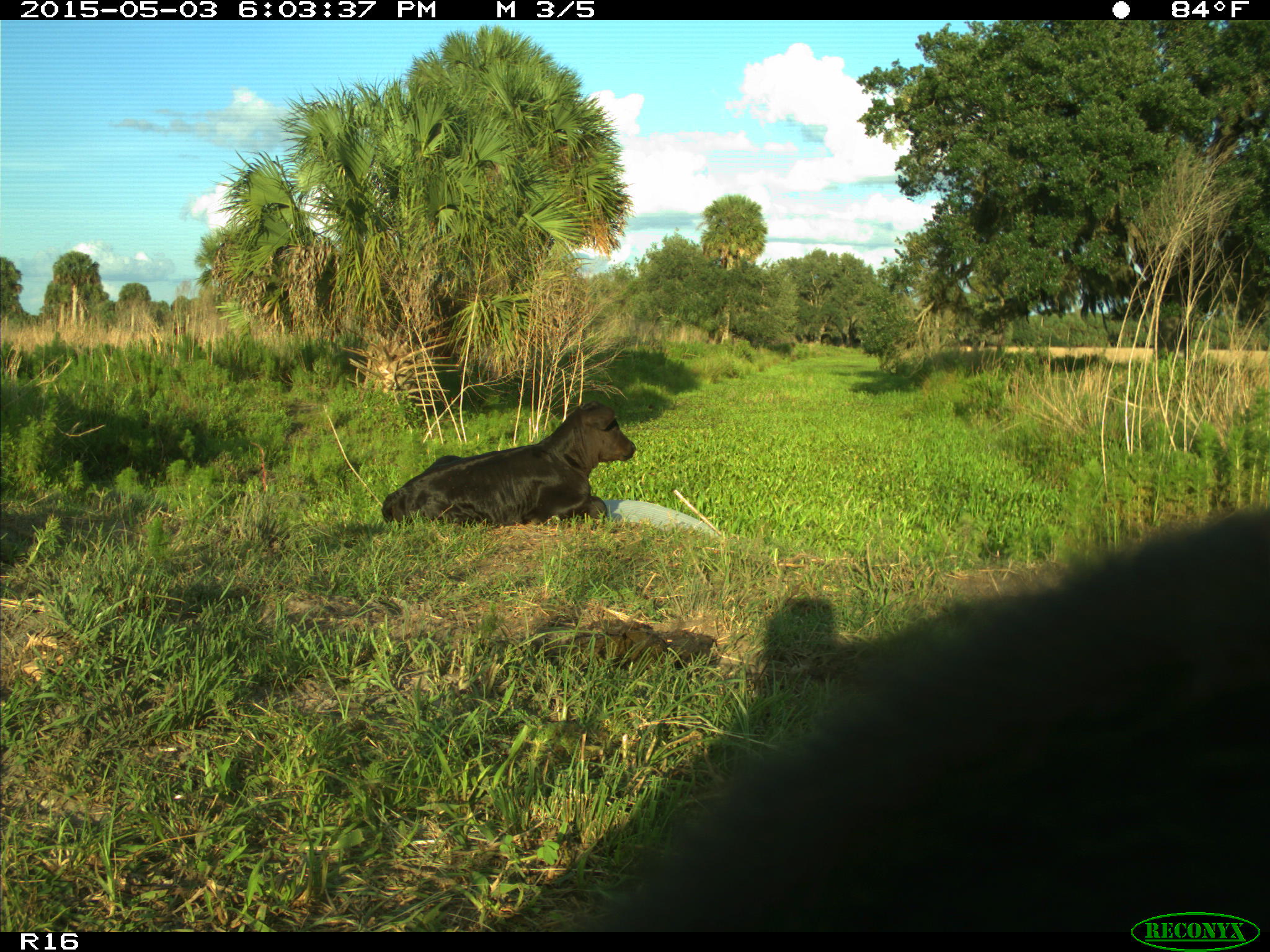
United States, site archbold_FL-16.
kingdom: Animalia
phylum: Chordata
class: Mammalia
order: Artiodactyla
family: Bovidae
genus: Bos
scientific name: Bos taurus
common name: domestic cow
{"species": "Bos taurus (domestic cow)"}